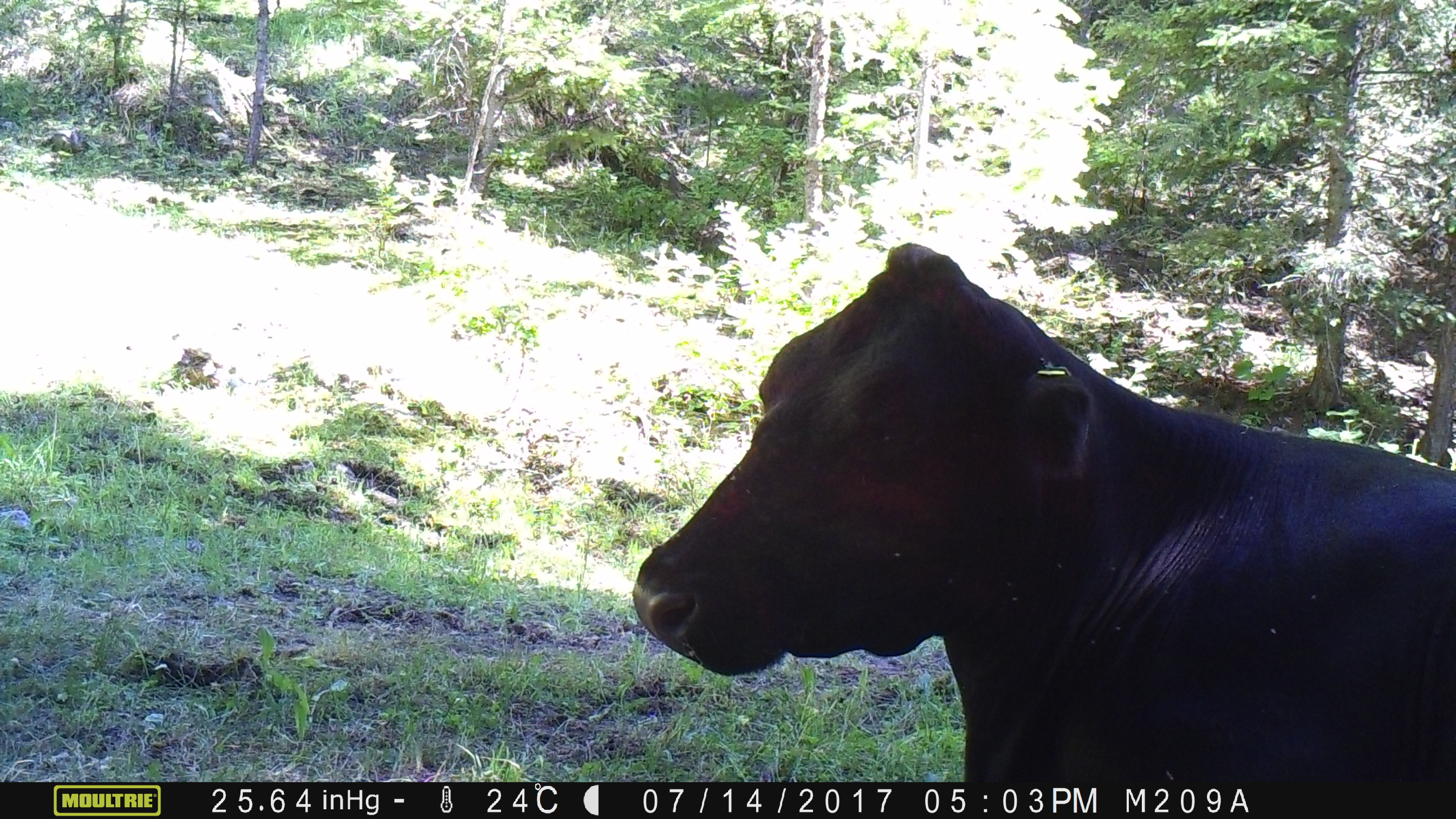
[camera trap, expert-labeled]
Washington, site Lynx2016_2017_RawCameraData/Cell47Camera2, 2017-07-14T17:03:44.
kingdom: Animalia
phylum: Chordata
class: Mammalia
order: Artiodactyla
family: Bovidae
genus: Bos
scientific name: Bos taurus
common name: domestic cattle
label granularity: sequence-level